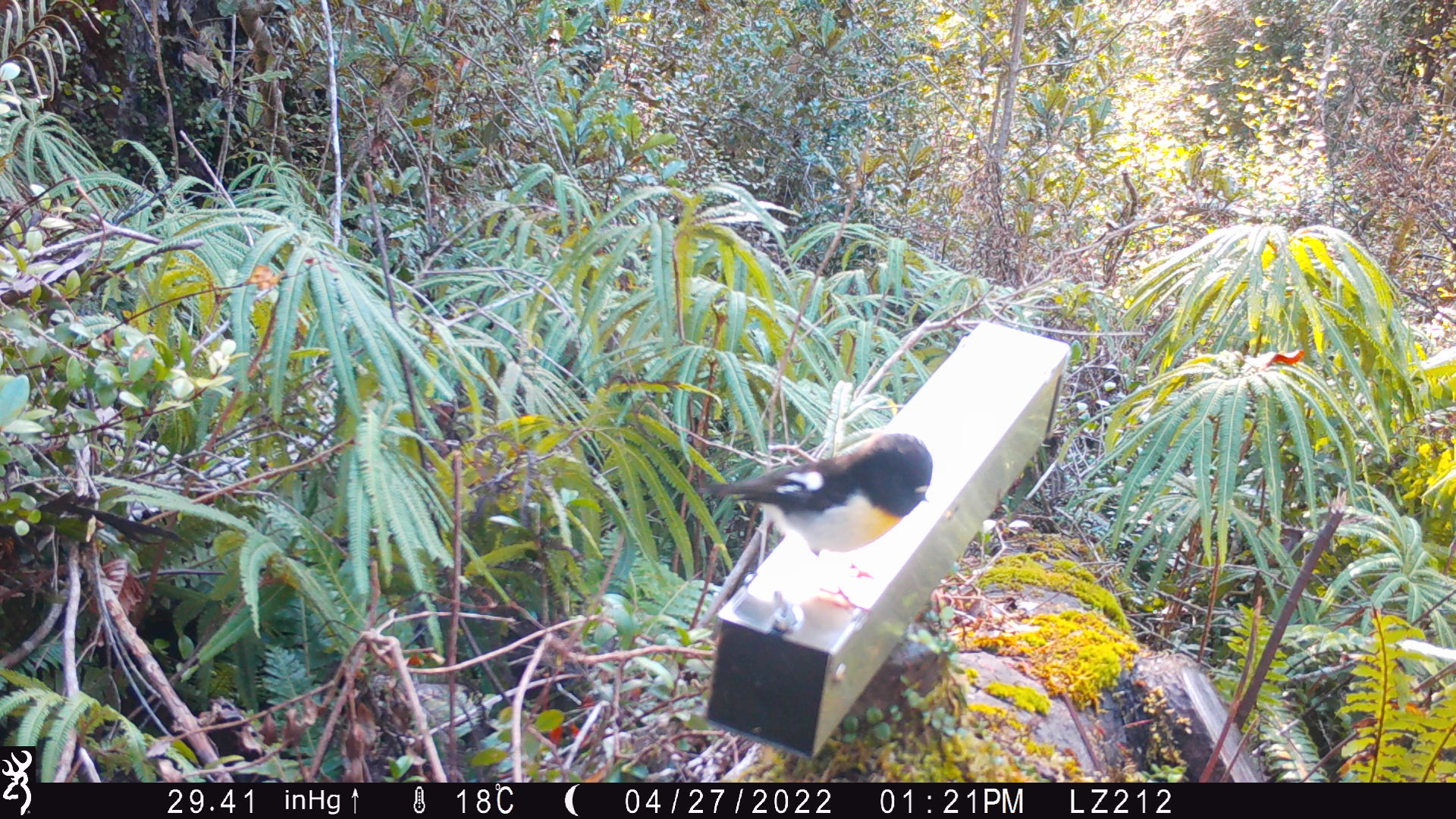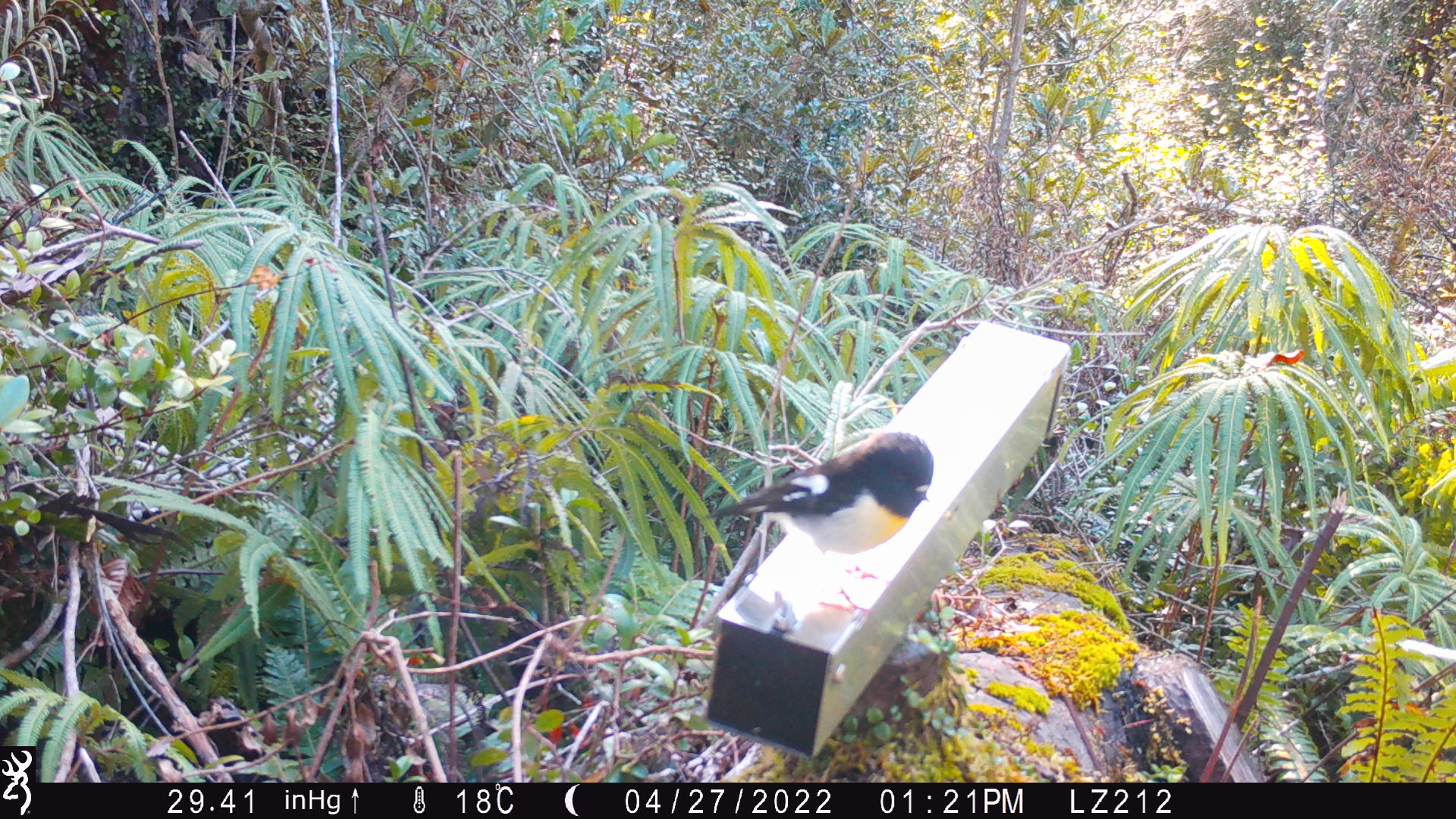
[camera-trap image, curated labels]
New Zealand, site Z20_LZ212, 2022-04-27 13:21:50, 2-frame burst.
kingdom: Animalia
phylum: Chordata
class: Aves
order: Passeriformes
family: Petroicidae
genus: Petroica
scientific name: Petroica macrocephala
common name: tomtit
Tomtit (Petroica macrocephala).